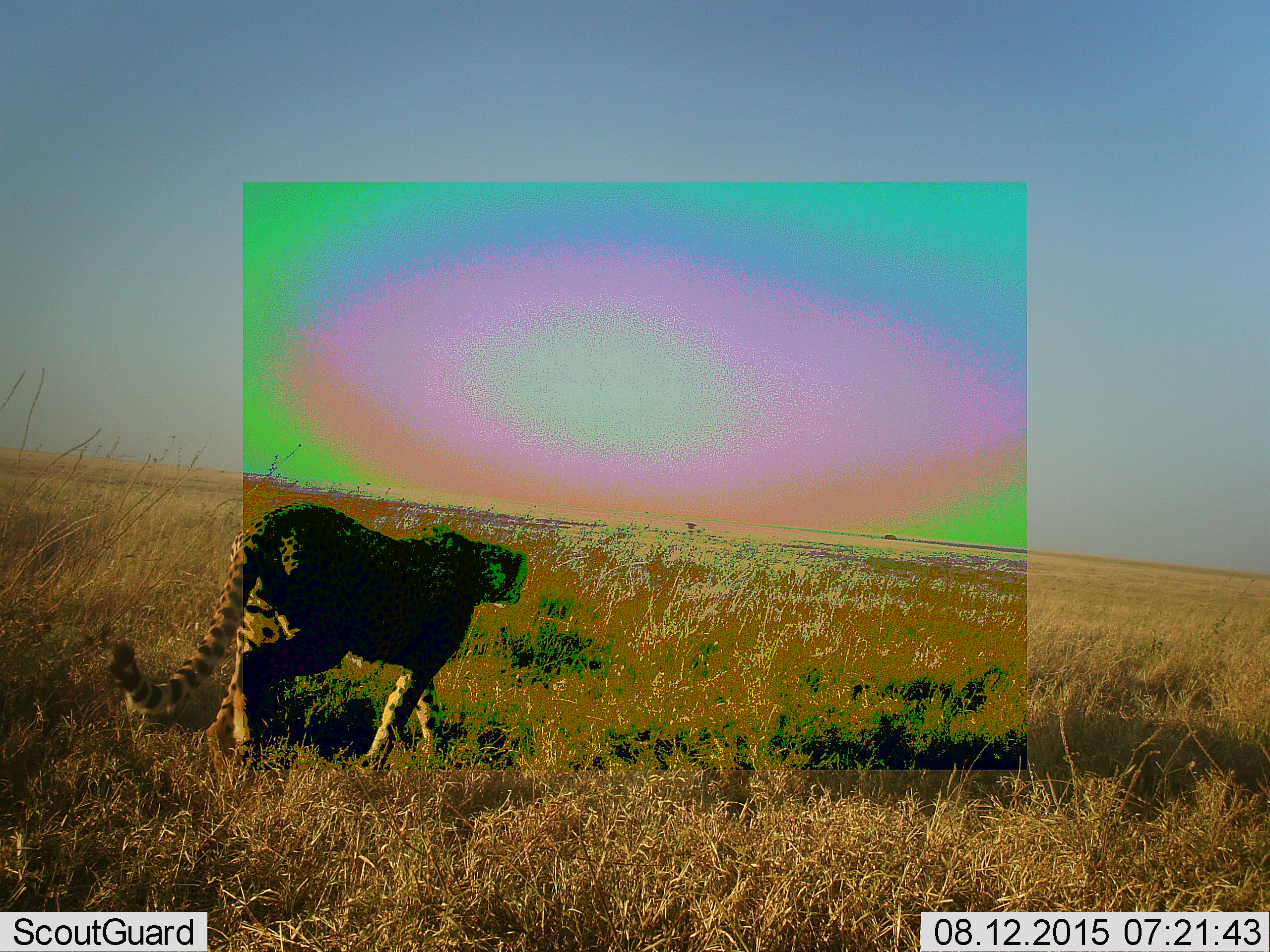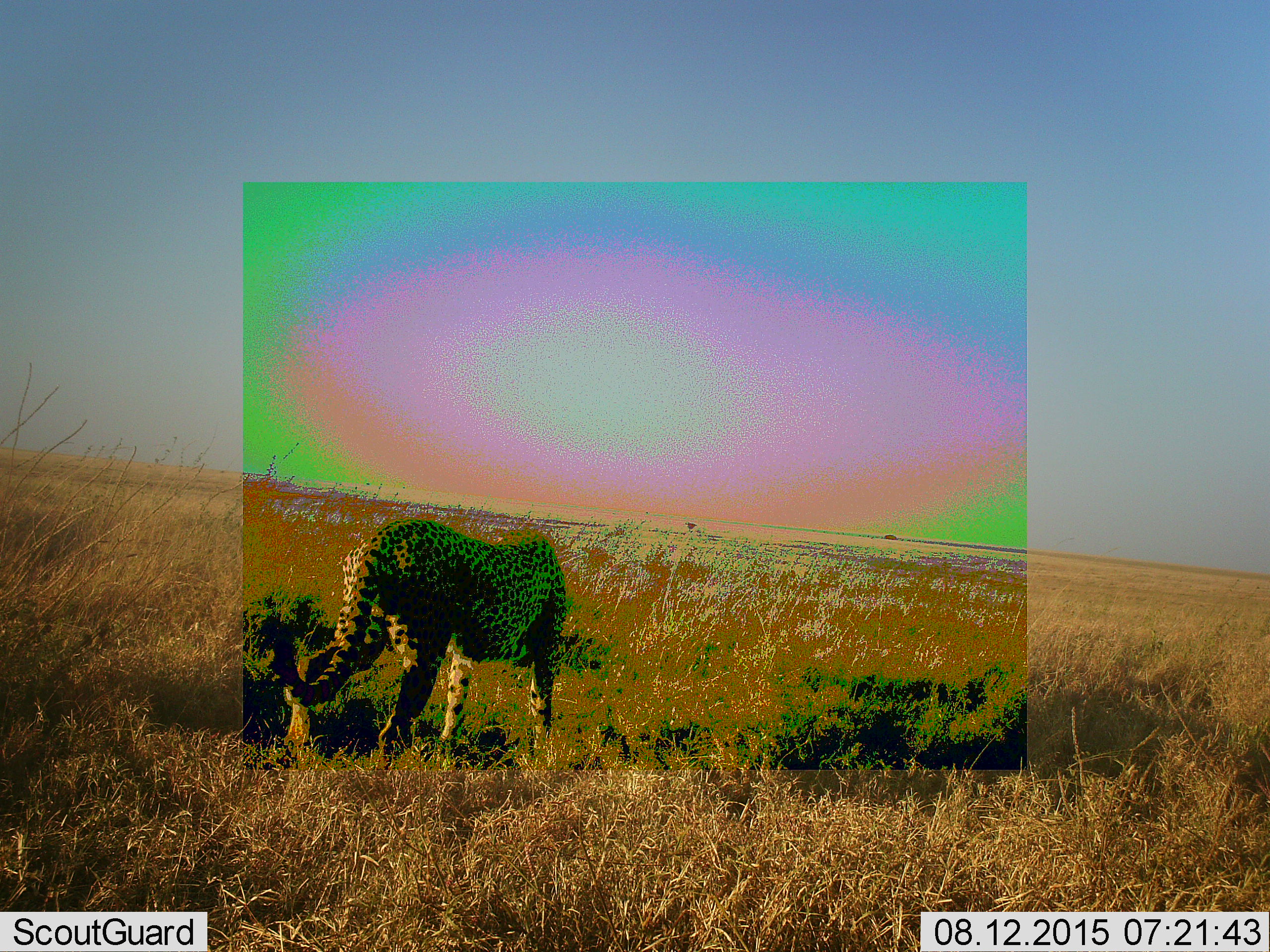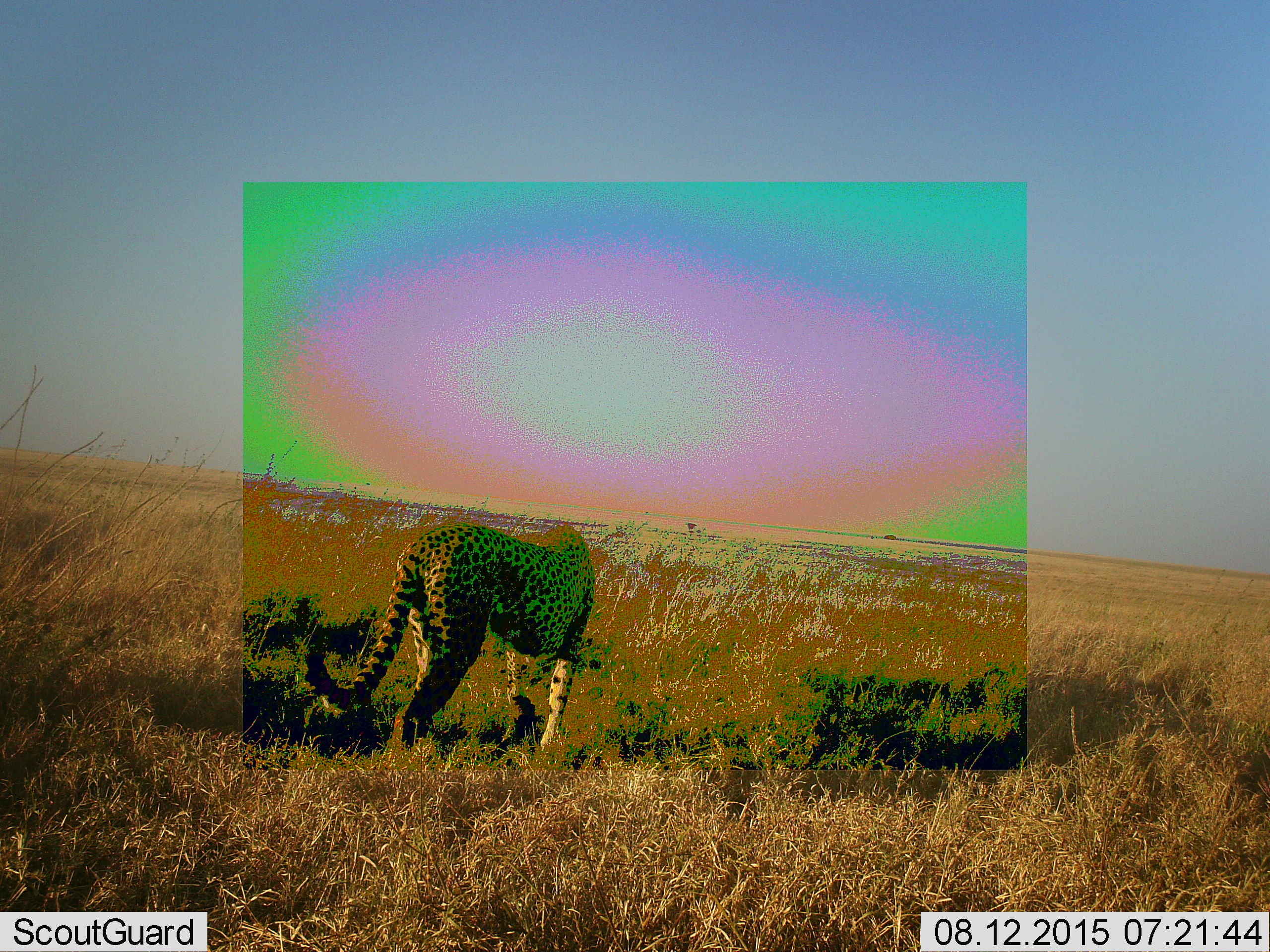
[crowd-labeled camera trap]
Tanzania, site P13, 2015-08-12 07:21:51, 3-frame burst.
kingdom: Animalia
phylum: Chordata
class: Mammalia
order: Carnivora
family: Felidae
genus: Acinonyx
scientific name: Acinonyx jubatus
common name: cheetah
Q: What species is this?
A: Cheetah (Acinonyx jubatus).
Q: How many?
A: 1.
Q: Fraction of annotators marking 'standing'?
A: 20%.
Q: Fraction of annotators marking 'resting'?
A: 0%.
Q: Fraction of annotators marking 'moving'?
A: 90%.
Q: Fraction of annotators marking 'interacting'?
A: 0%.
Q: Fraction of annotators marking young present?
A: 0%.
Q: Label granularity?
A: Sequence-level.